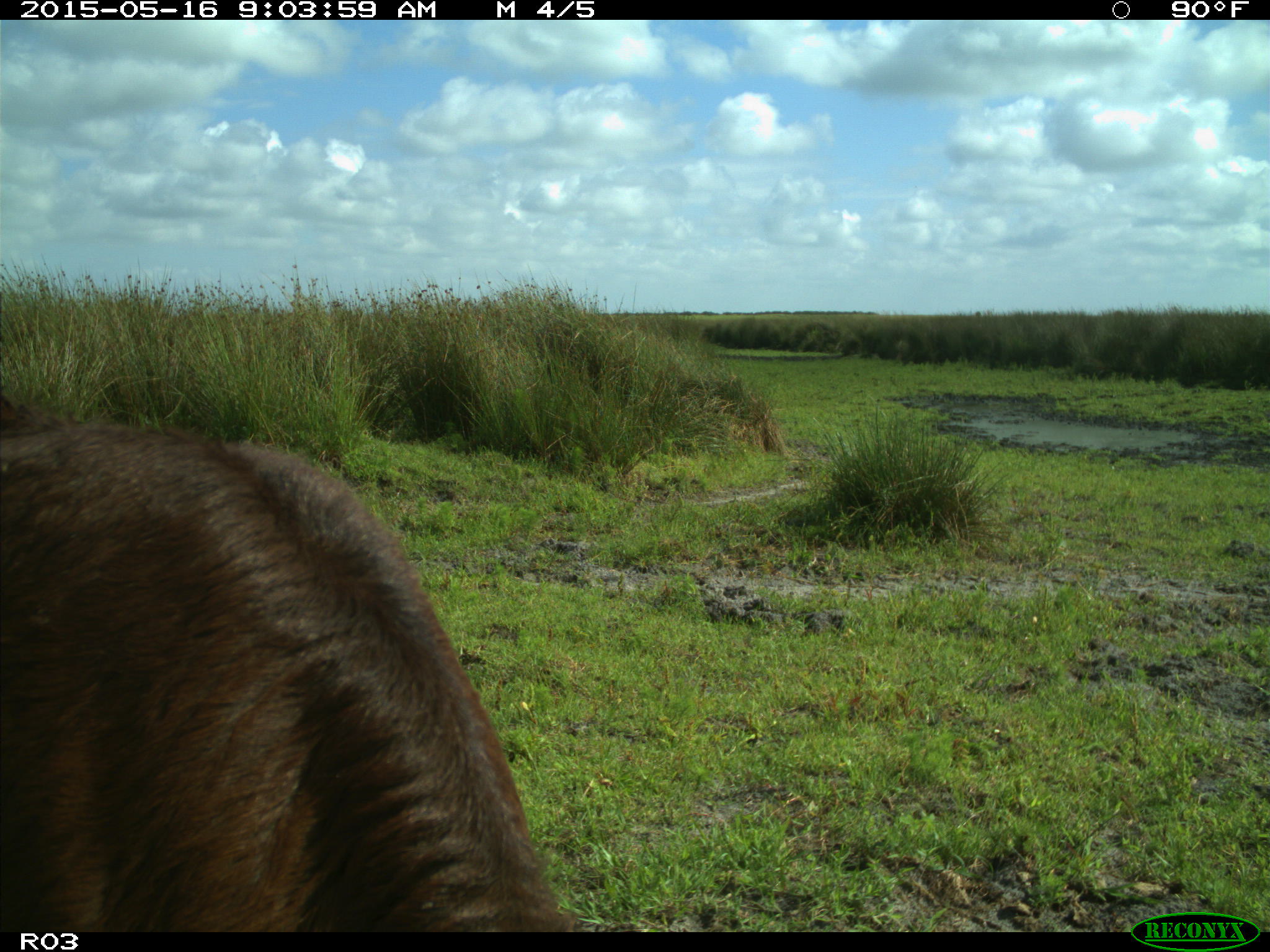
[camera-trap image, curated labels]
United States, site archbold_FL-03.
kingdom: Animalia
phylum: Chordata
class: Mammalia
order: Artiodactyla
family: Bovidae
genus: Bos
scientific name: Bos taurus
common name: domestic cow